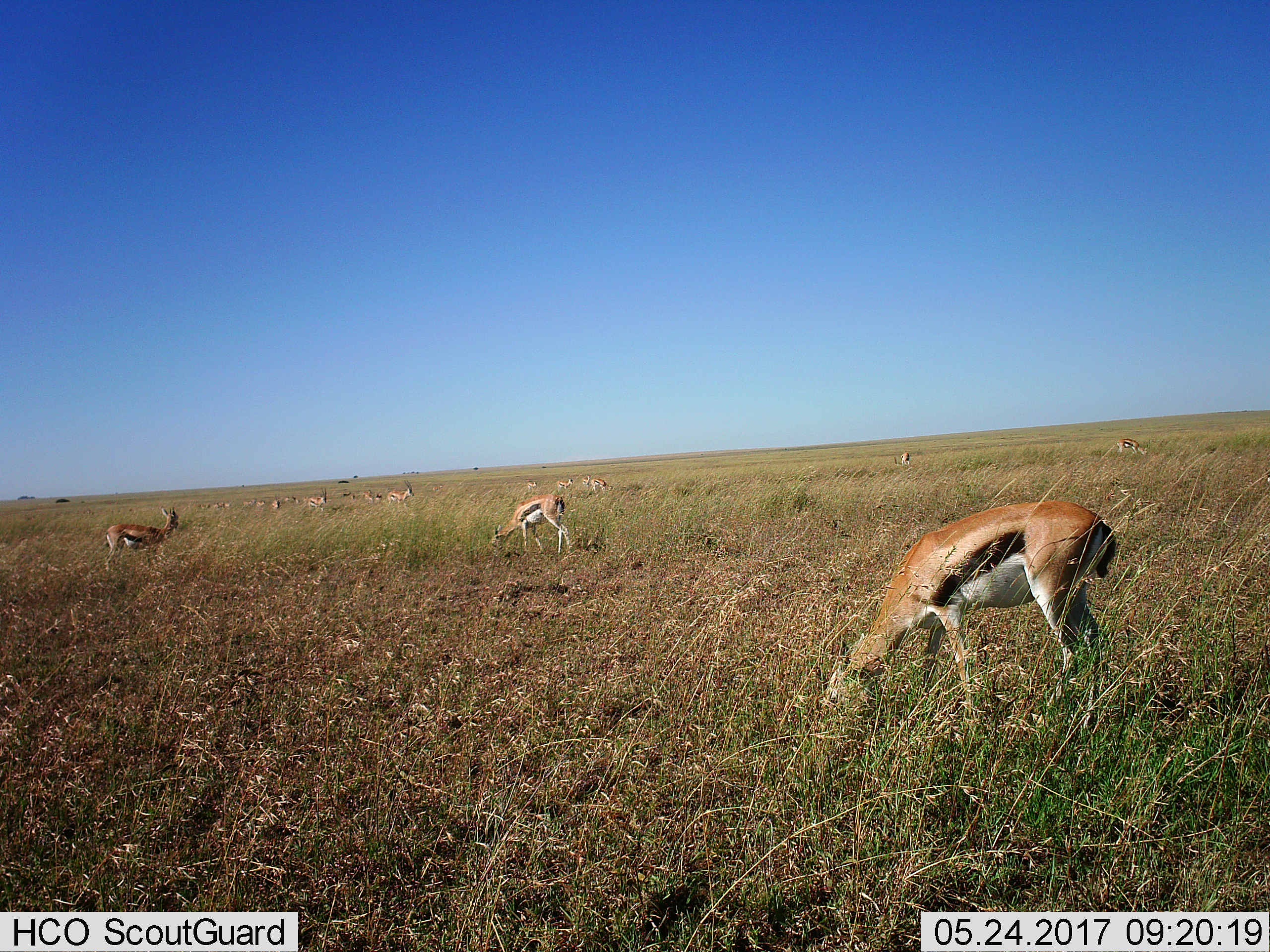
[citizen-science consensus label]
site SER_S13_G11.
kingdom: Animalia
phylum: Chordata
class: Mammalia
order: Artiodactyla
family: Bovidae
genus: Eudorcas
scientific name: Eudorcas thomsonii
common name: thomson's gazelle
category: gazellethomsons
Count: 11-50.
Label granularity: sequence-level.